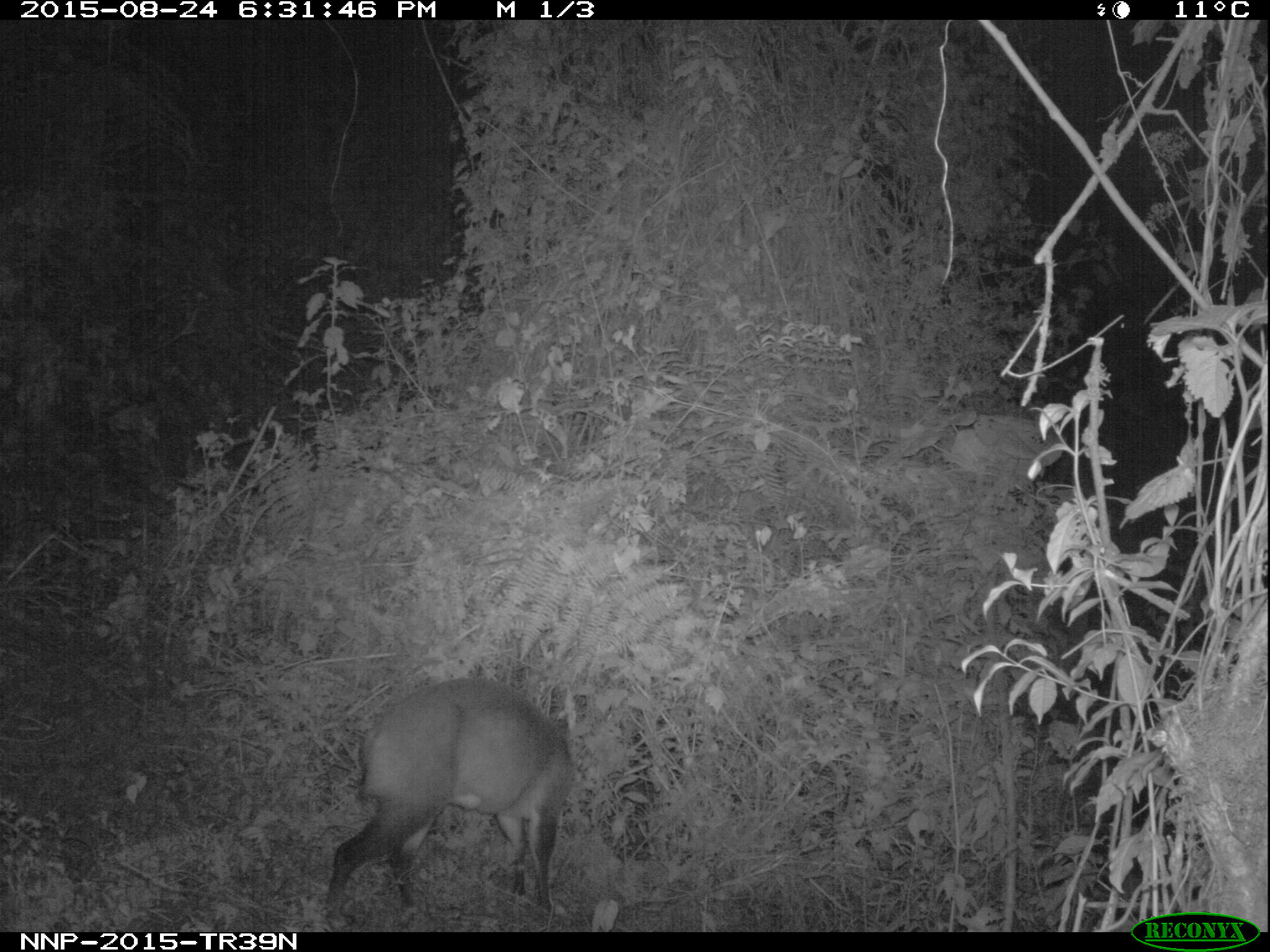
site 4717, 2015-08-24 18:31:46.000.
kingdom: Animalia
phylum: Chordata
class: Mammalia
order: Artiodactyla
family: Bovidae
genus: Cephalophus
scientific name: Cephalophus nigrifrons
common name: black-fronted duiker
Cephalophus nigrifrons (black-fronted duiker), count 1.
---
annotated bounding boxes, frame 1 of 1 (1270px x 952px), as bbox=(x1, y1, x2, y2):
cephalophus nigrifrons: bbox=(324, 677, 575, 929)